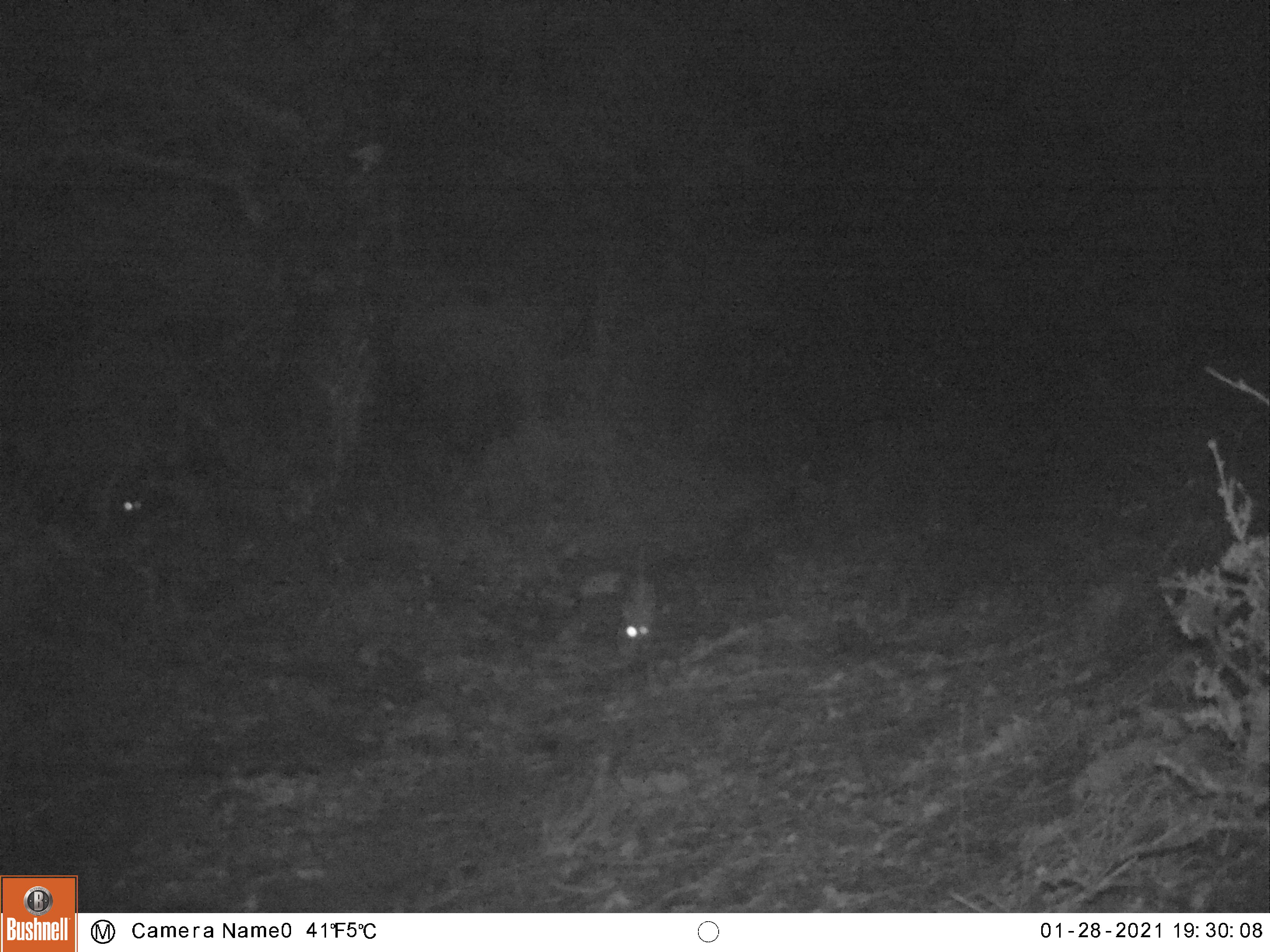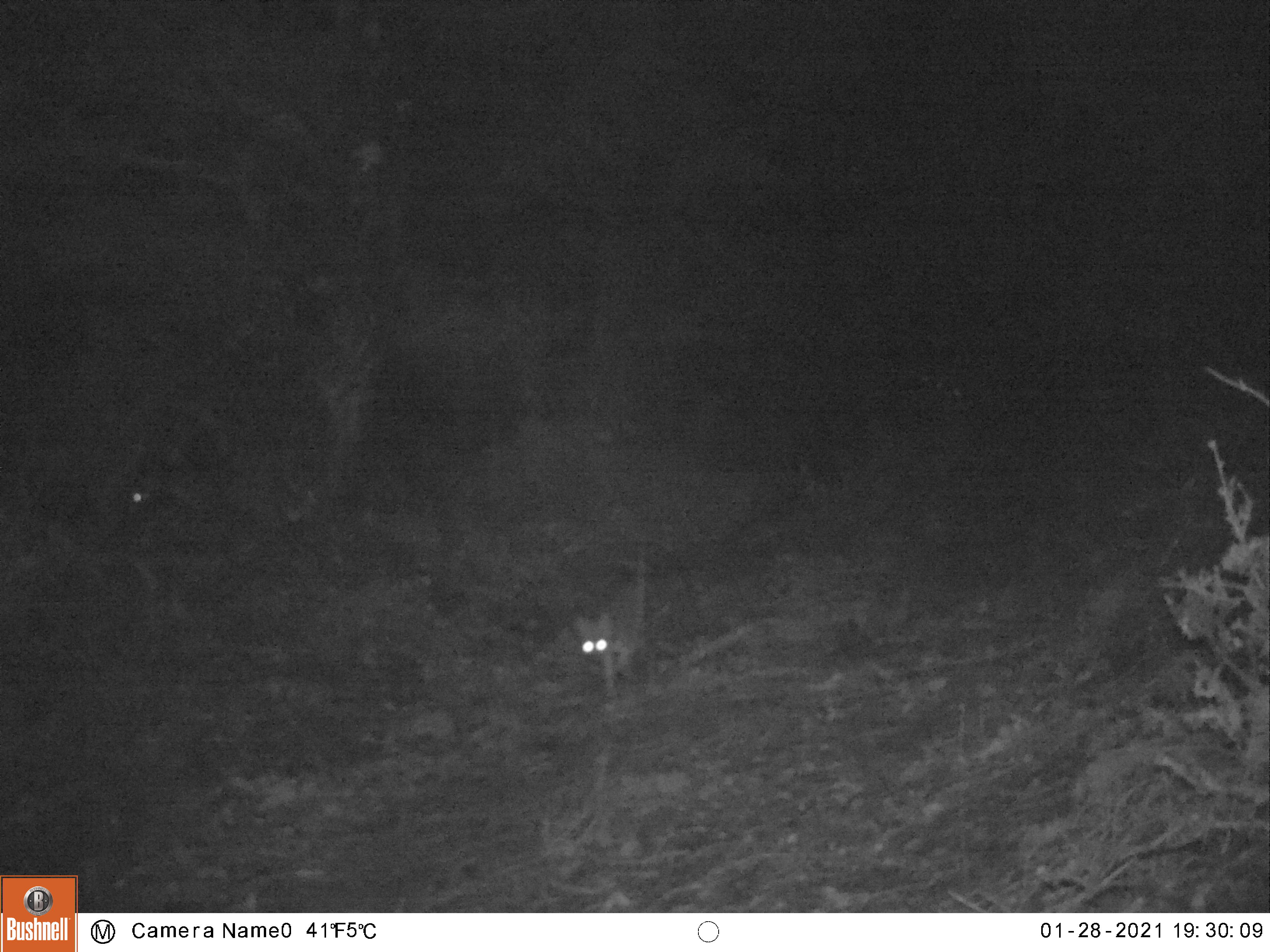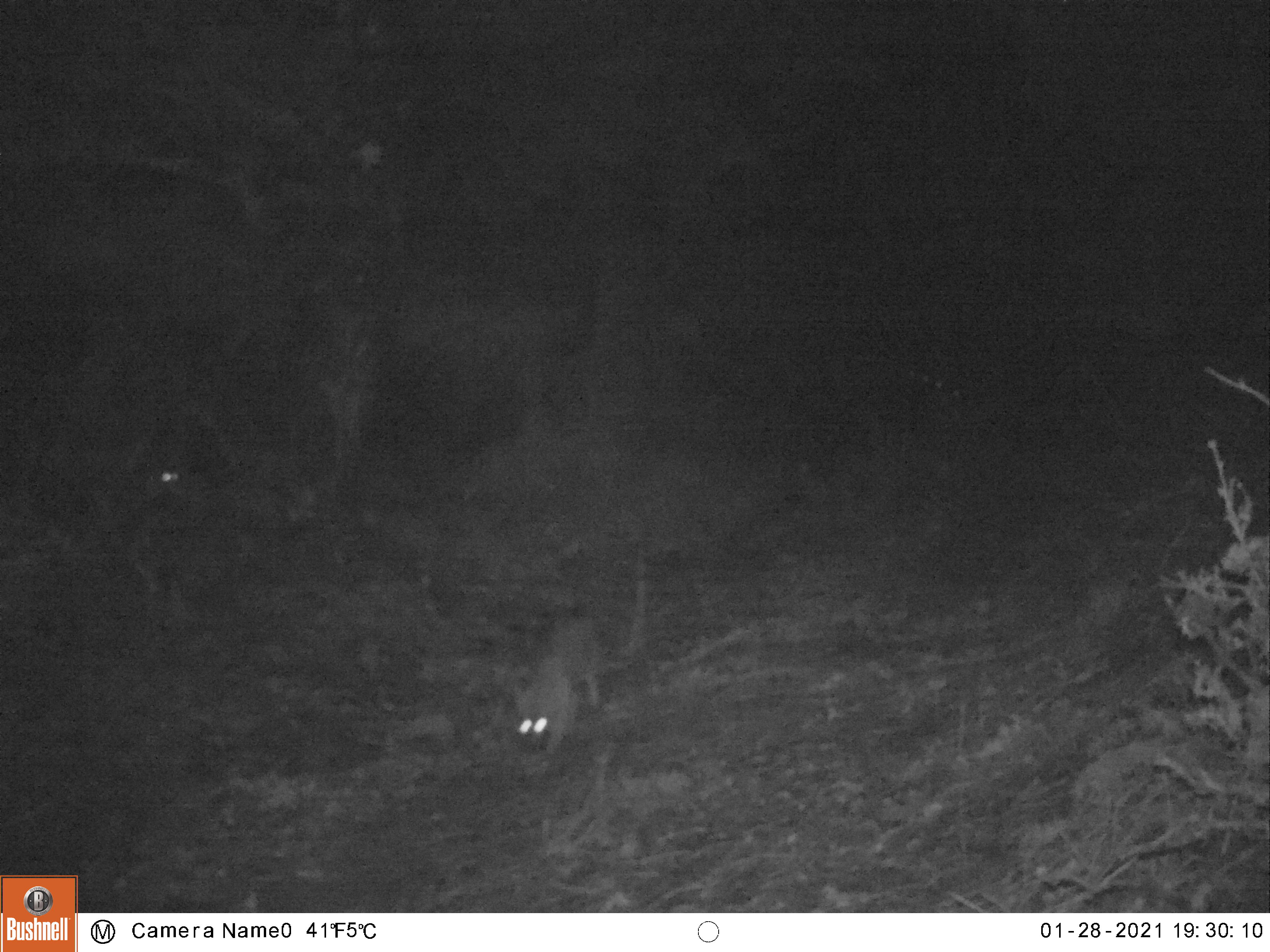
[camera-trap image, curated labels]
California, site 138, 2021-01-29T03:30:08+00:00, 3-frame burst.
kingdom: Animalia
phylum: Chordata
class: Mammalia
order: Rodentia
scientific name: Rodentia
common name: mouse or rat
Mouse or rat (Rodentia).